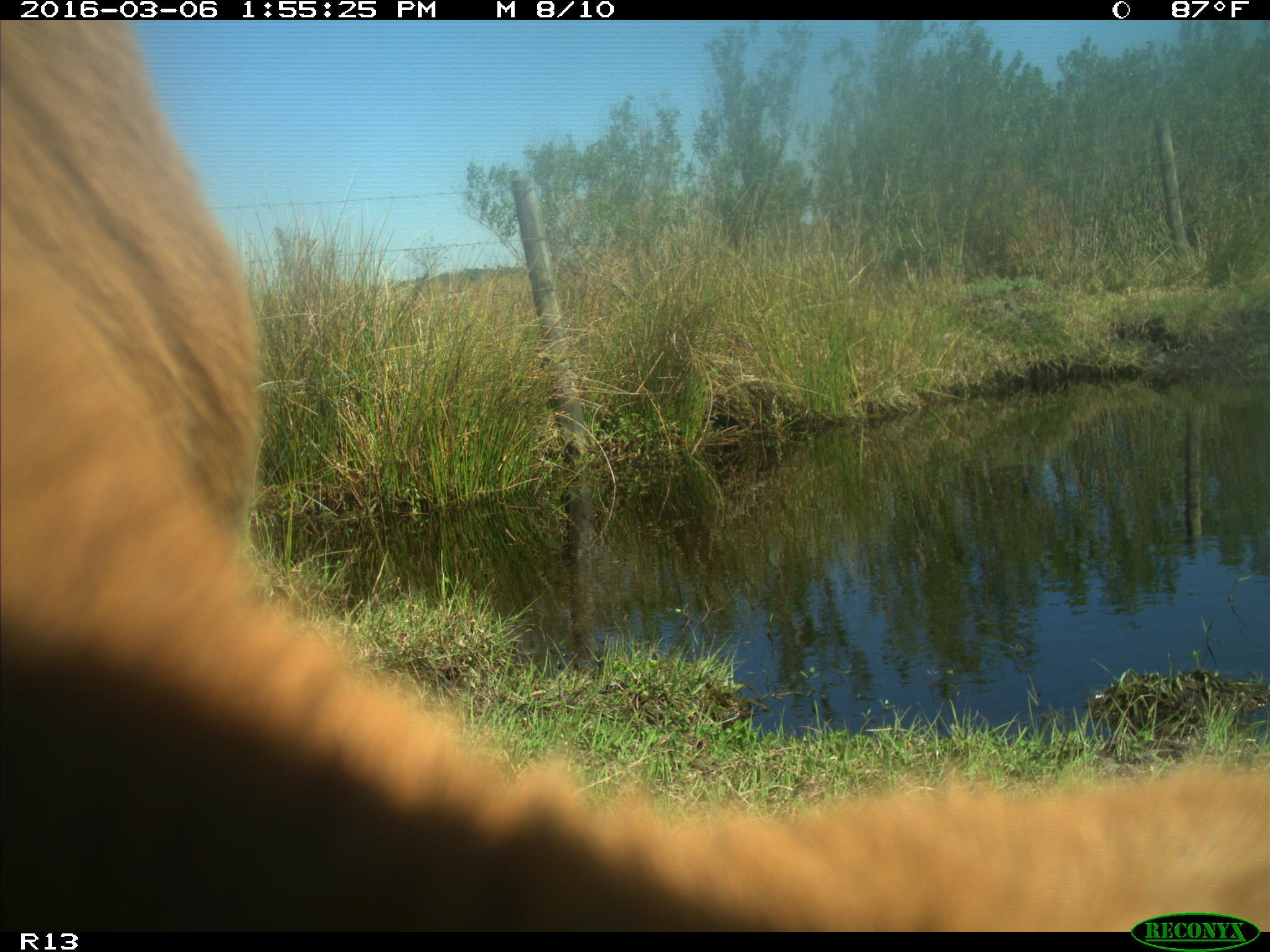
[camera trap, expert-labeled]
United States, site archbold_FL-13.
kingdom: Animalia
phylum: Chordata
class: Mammalia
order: Artiodactyla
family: Bovidae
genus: Bos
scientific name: Bos taurus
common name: domestic cow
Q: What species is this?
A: Bos taurus (domestic cow).